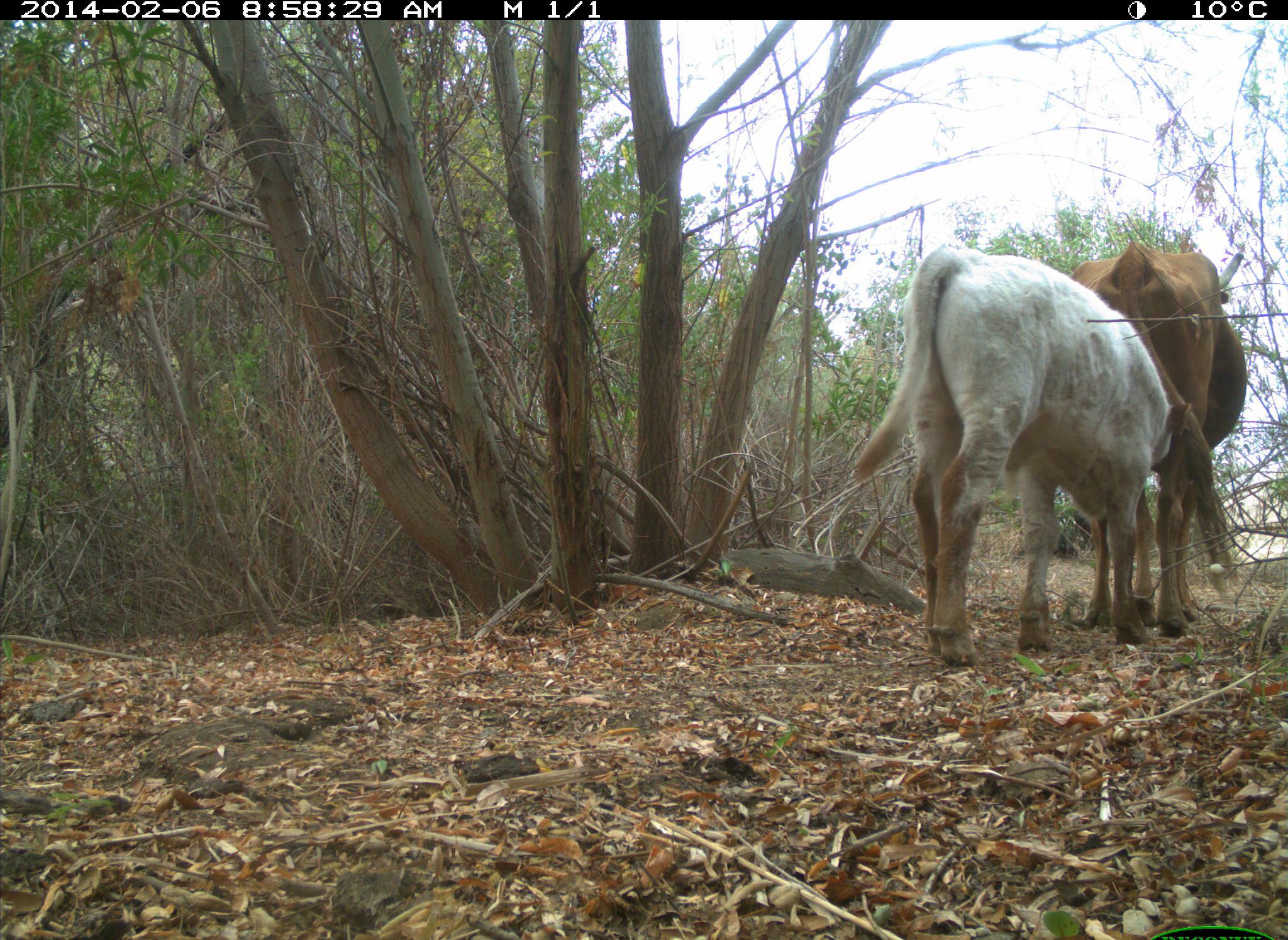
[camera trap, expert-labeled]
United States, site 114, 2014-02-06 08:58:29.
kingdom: Animalia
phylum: Chordata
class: Mammalia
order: Artiodactyla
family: Bovidae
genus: Bos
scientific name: Bos taurus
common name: cow